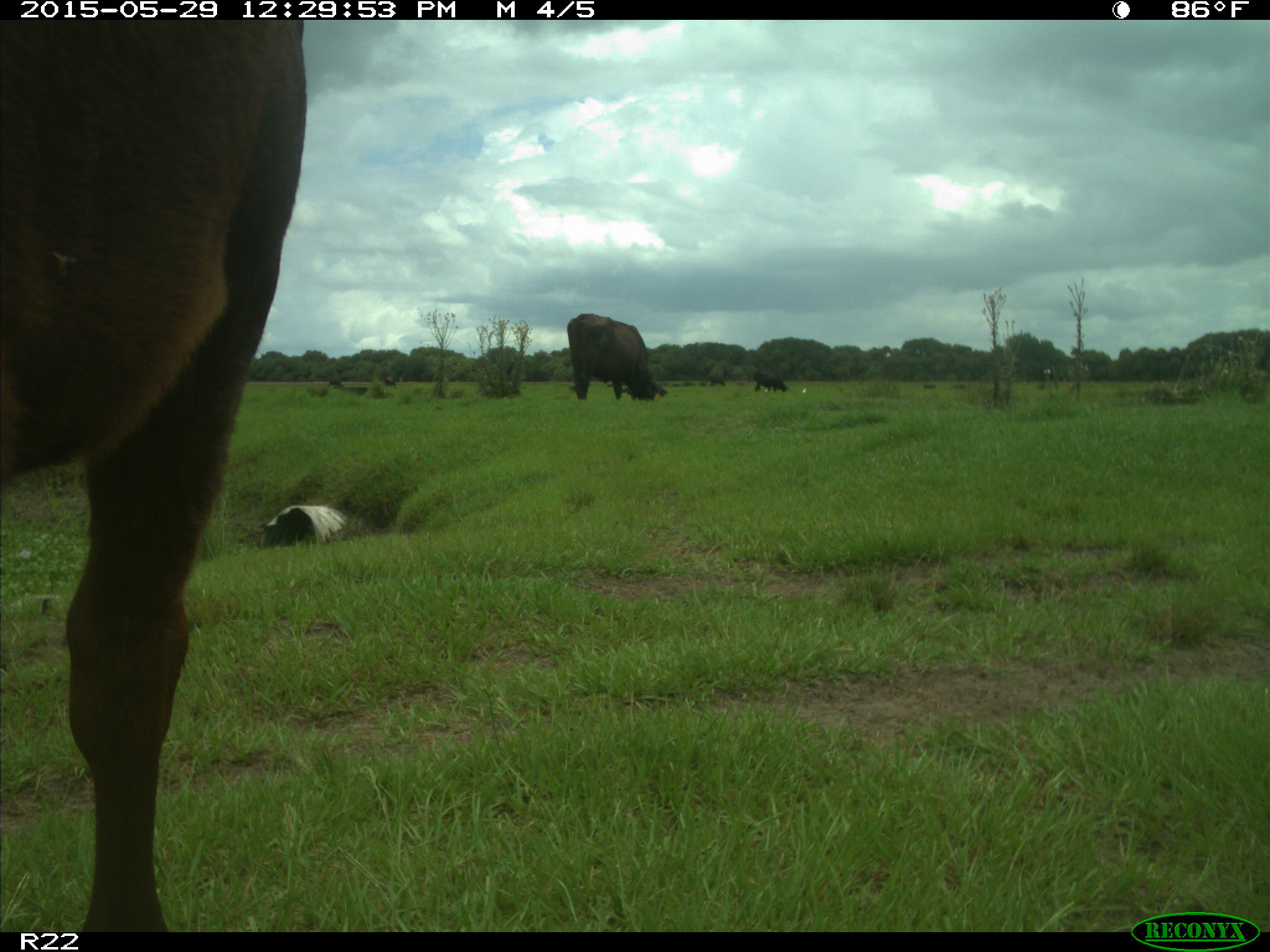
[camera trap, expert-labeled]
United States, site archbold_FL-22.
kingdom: Animalia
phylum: Chordata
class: Mammalia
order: Artiodactyla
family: Bovidae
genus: Bos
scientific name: Bos taurus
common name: domestic cow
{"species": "Bos taurus (domestic cow)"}